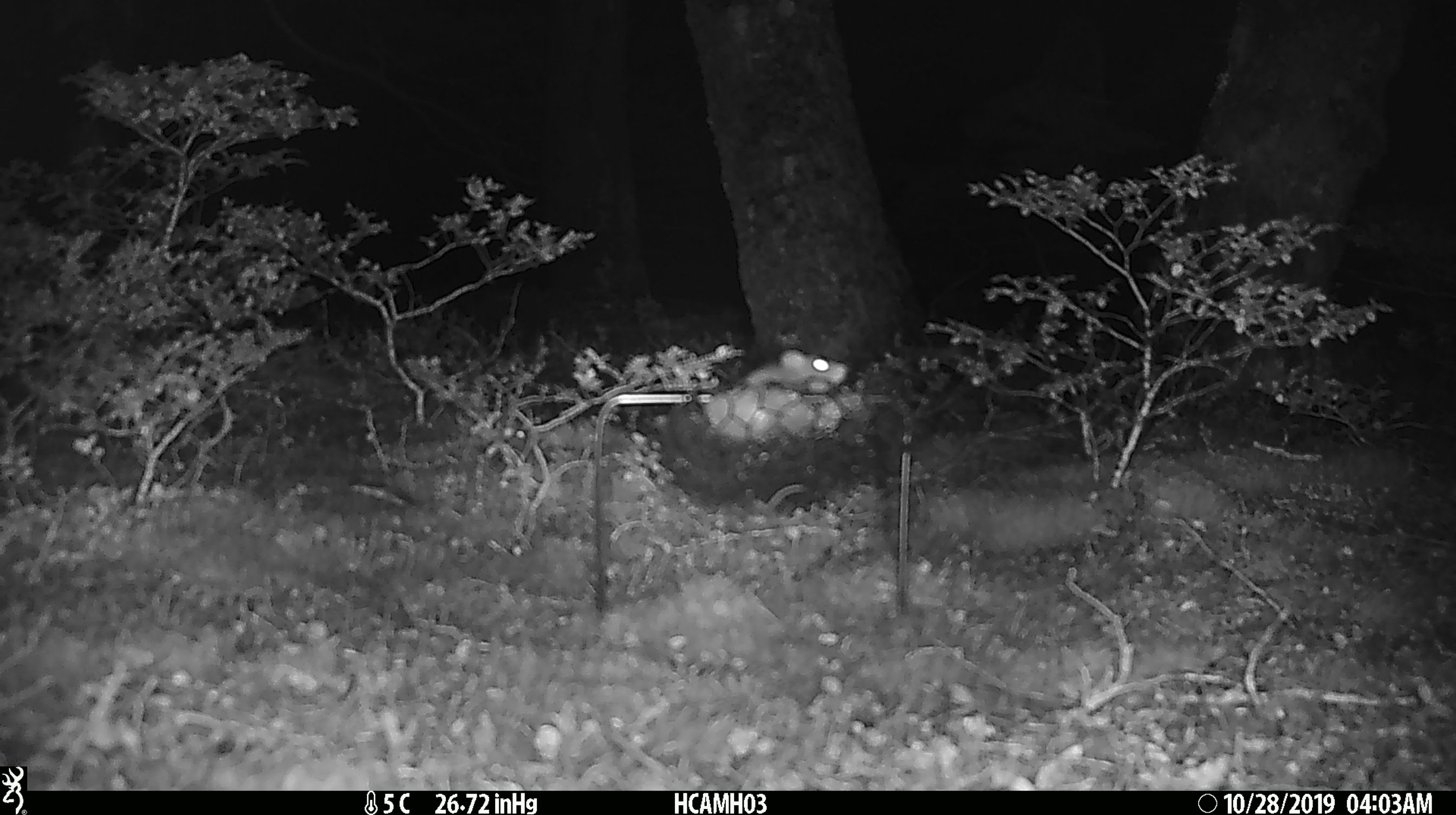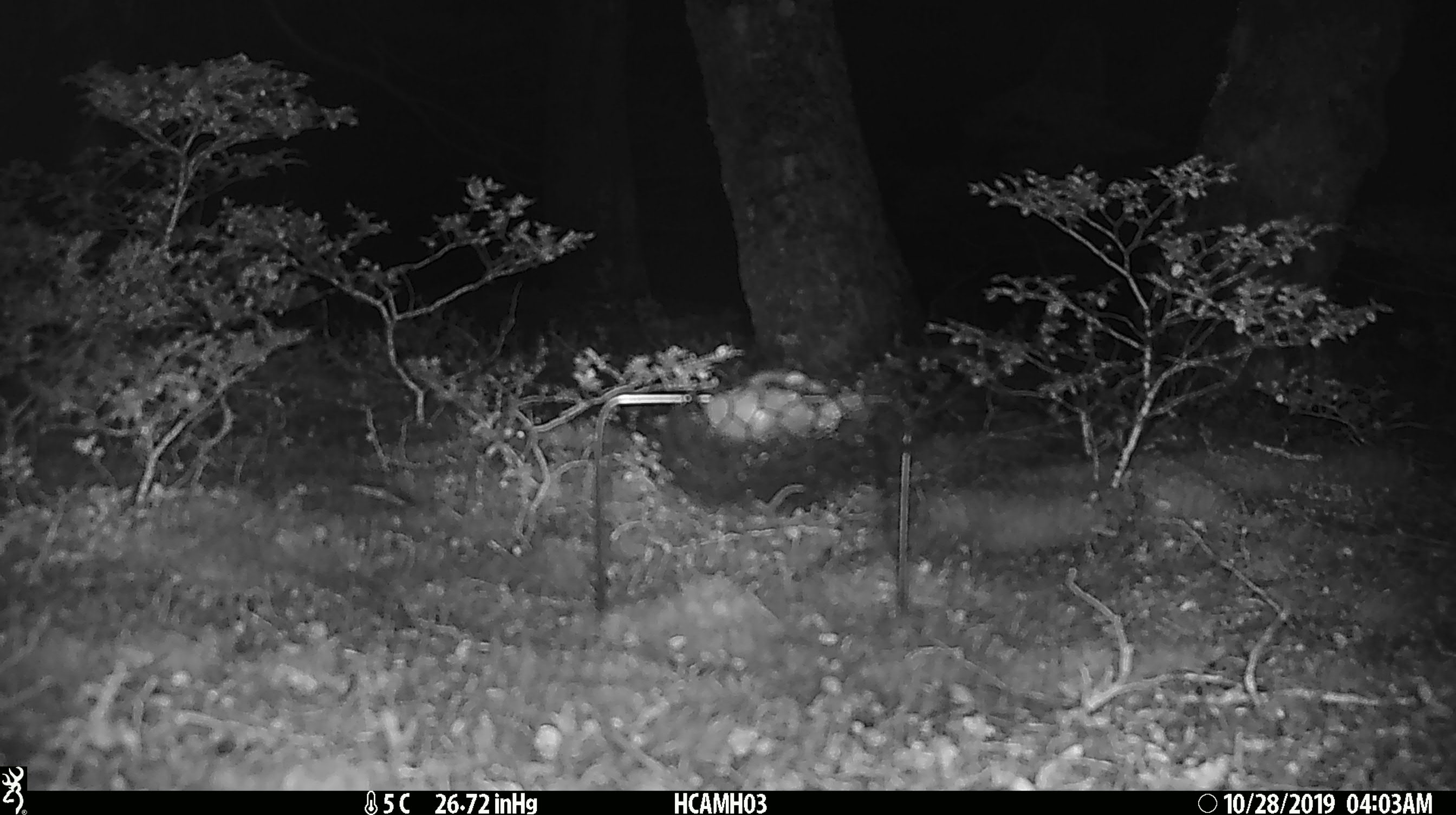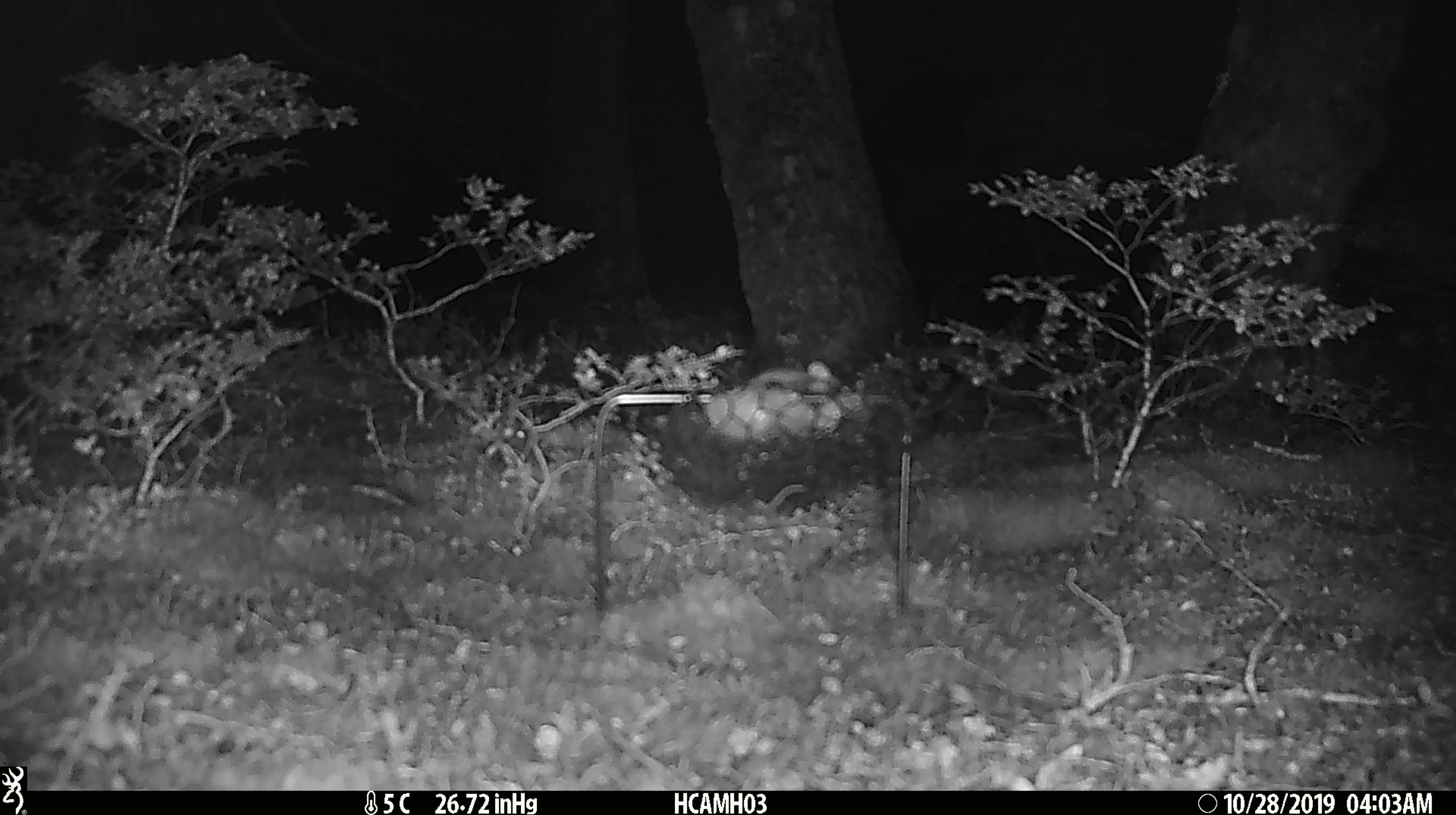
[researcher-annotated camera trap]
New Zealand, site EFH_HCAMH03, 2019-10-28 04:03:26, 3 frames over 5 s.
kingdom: Animalia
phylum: Chordata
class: Mammalia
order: Rodentia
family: Muridae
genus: Mus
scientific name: Mus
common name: mouse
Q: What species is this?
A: Mouse (Mus).